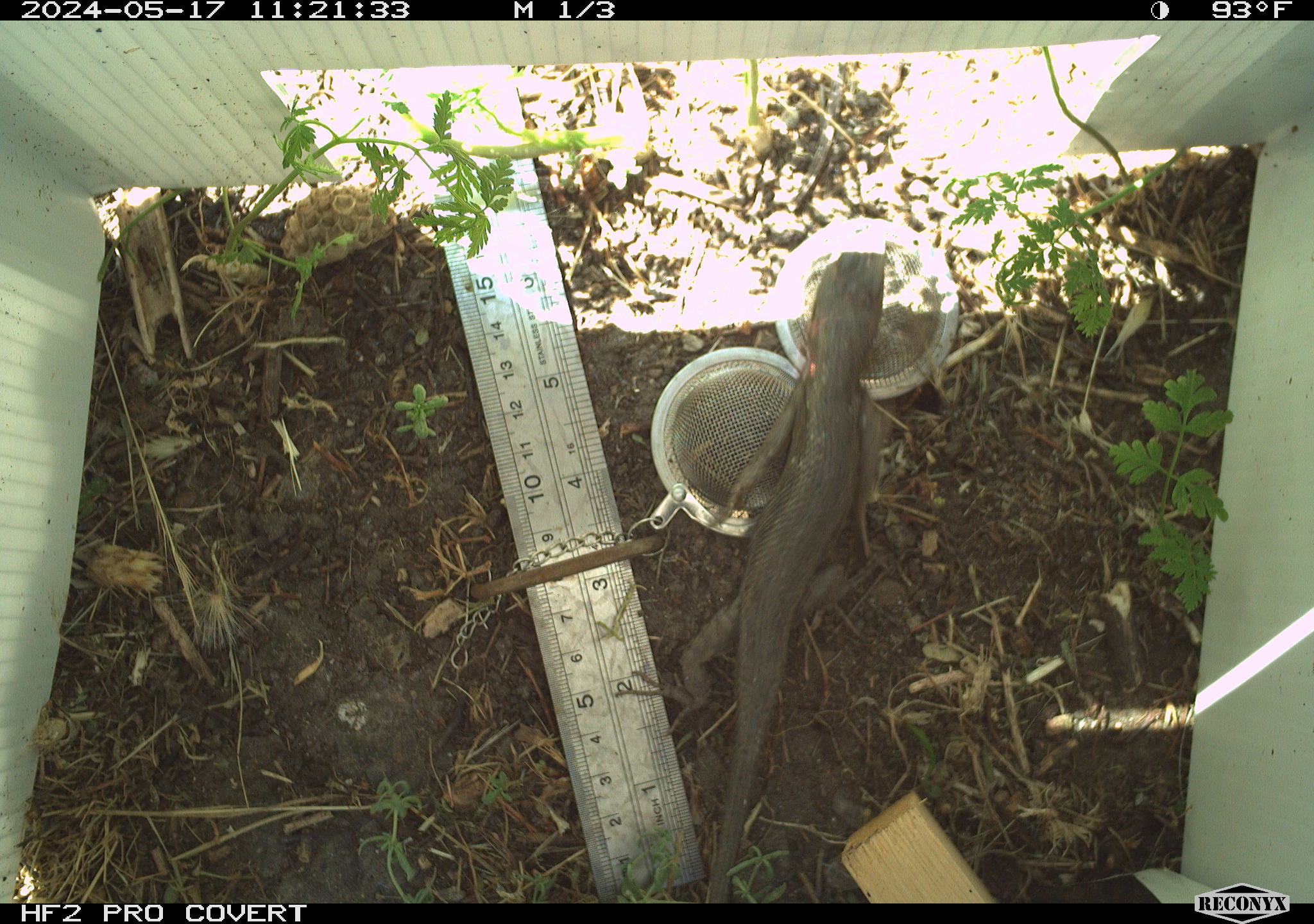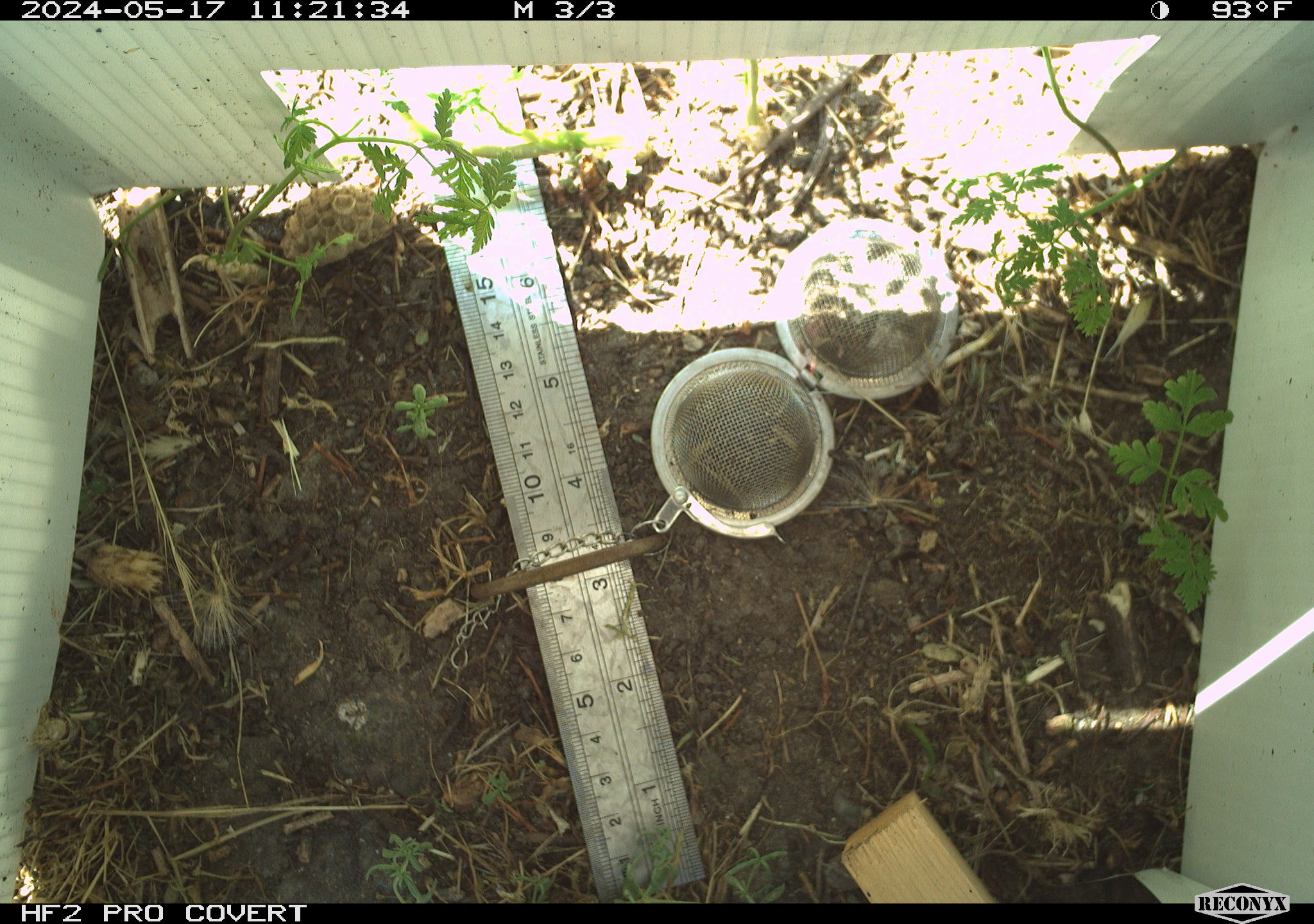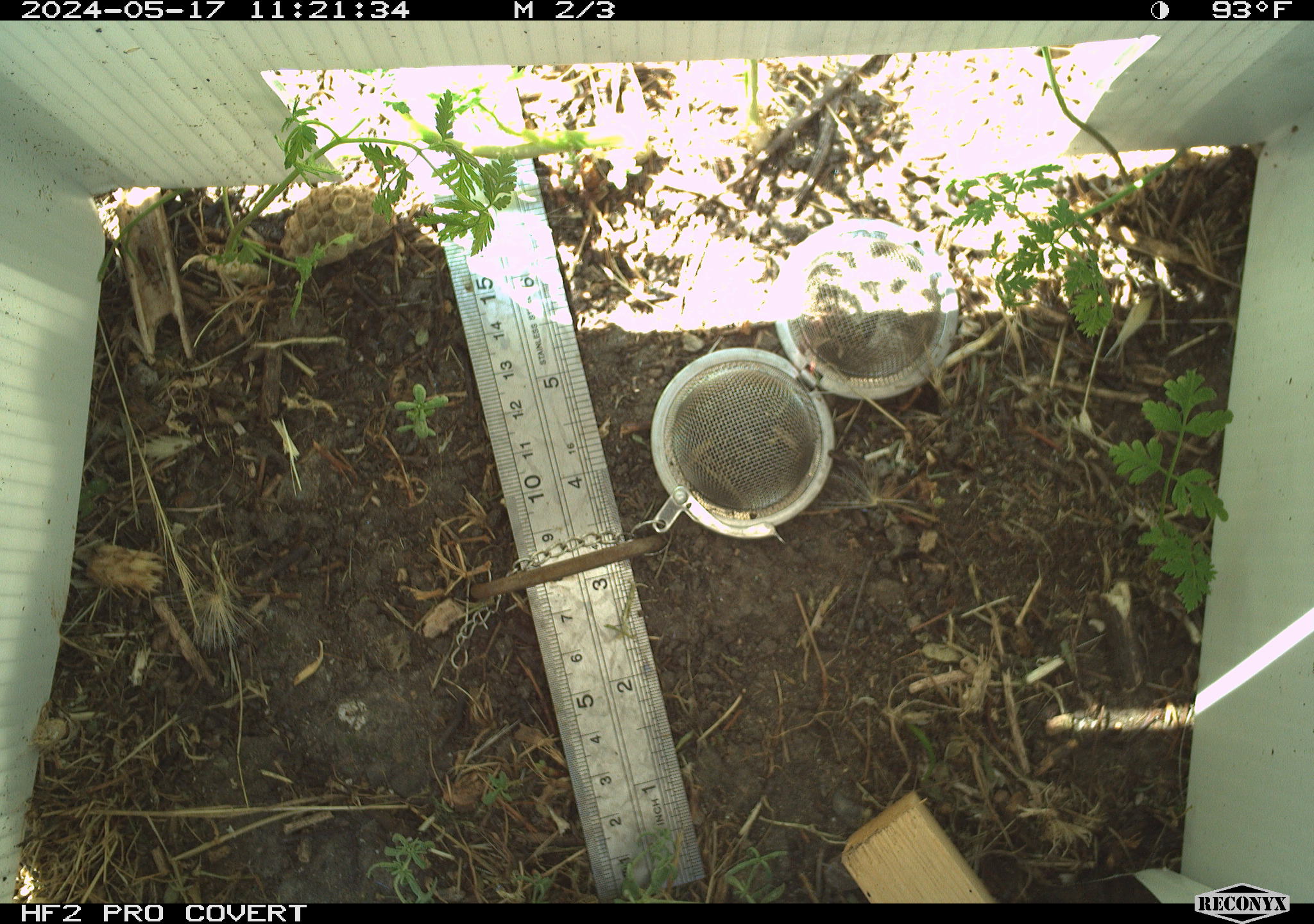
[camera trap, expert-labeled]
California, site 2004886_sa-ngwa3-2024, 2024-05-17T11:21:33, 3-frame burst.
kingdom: Animalia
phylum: Chordata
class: Reptilia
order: Squamata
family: Phrynosomatidae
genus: Sceloporus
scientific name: Sceloporus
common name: spiny lizards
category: sceloporus species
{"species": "sceloporus species (spiny lizards) (Sceloporus)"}